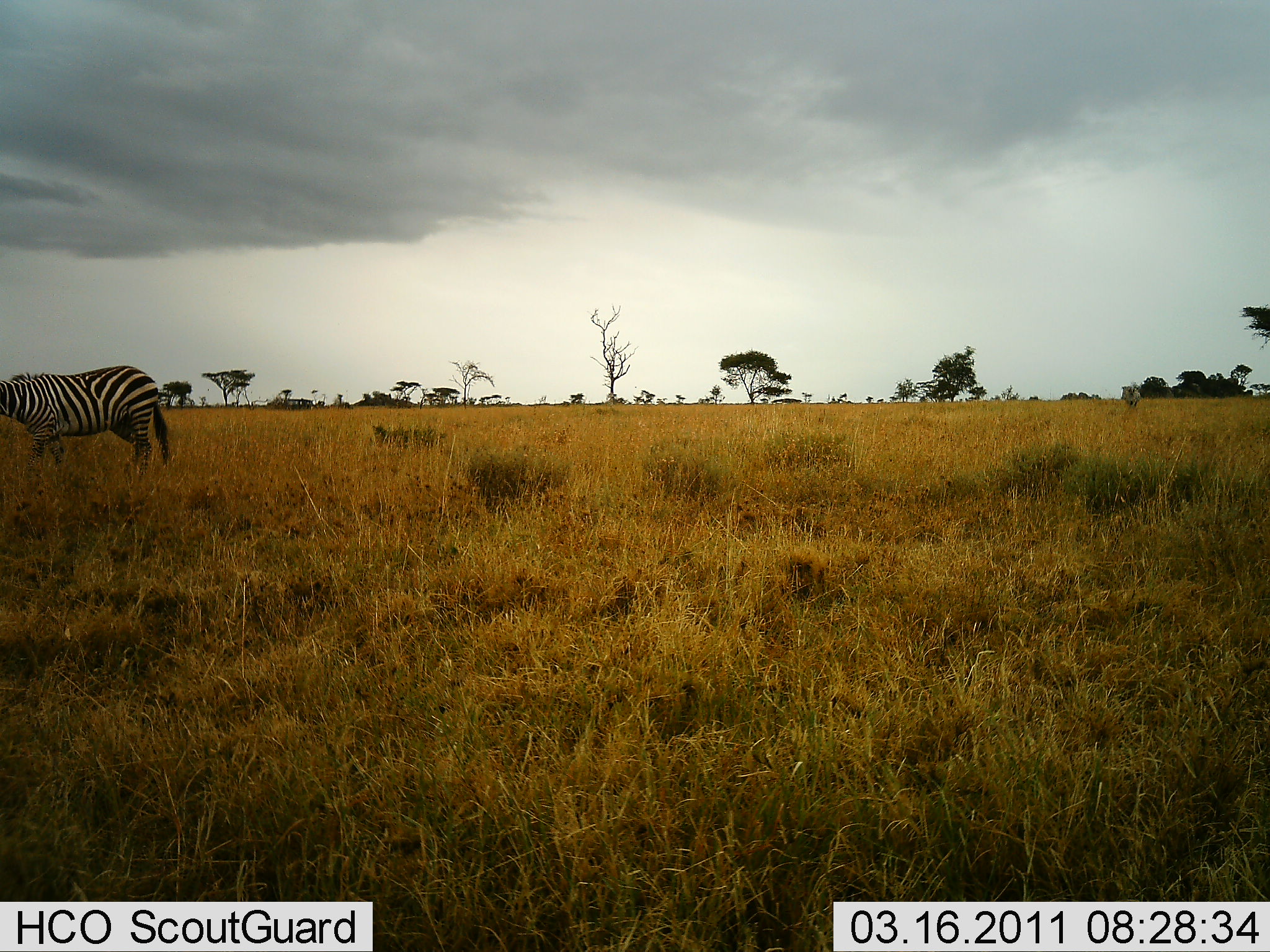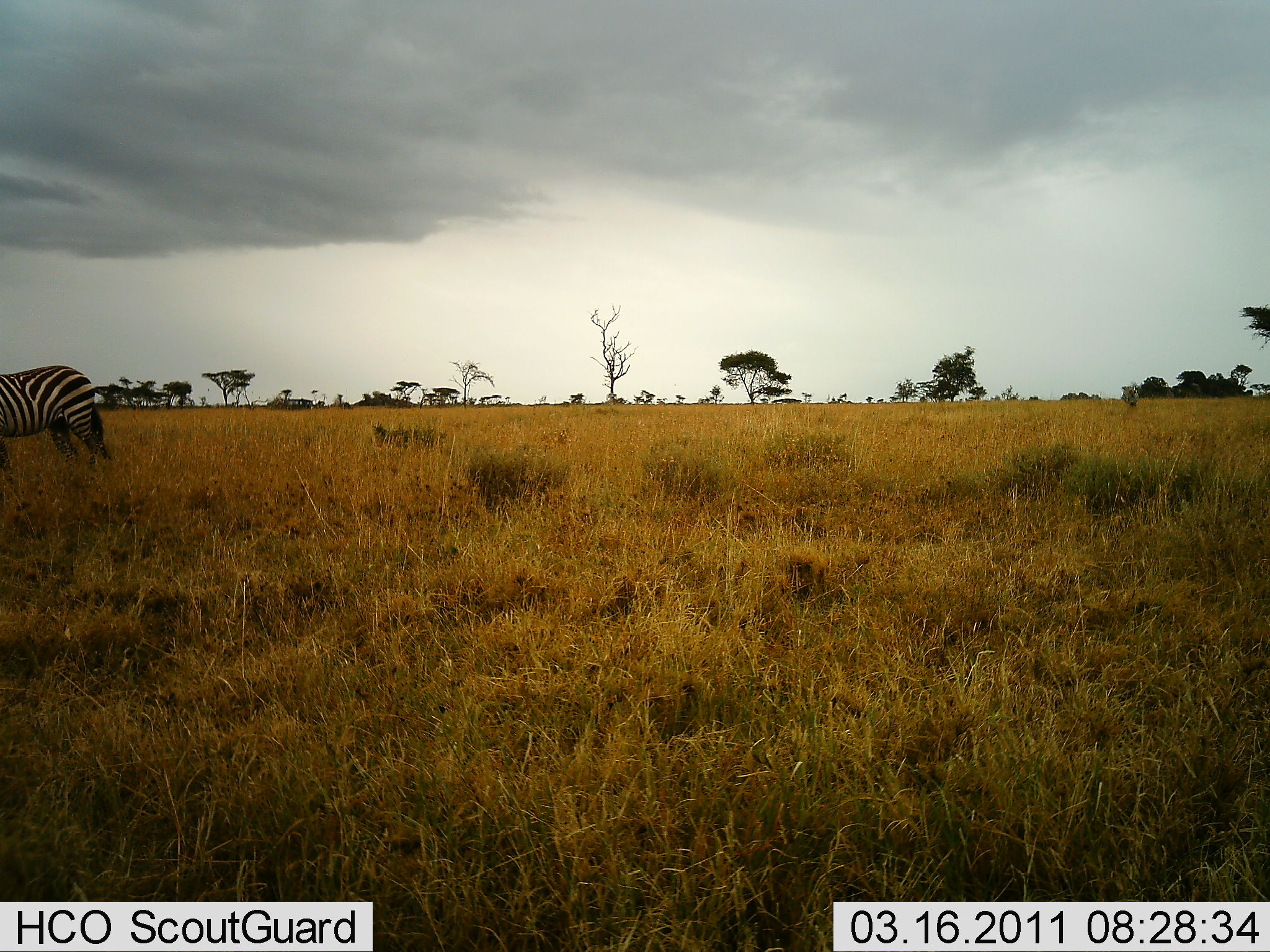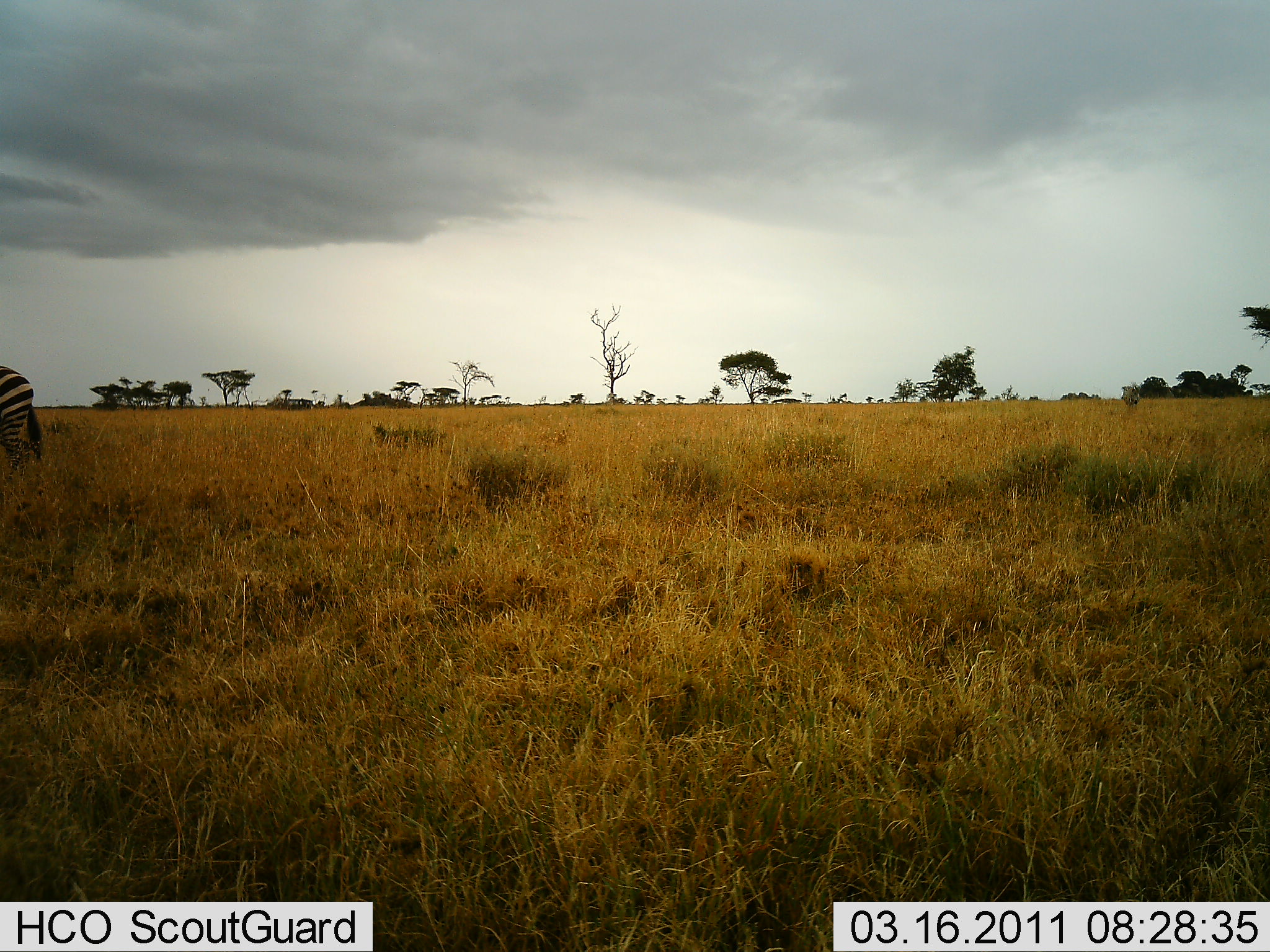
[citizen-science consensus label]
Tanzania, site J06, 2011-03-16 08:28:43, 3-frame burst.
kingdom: Animalia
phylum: Chordata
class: Mammalia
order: Perissodactyla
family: Equidae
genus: Equus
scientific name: Equus quagga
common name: plains zebra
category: zebra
Zebra (plains zebra) (Equus quagga), count 1. Behavior (volunteer vote fractions): standing 20%, resting 0%, moving 90%, interacting 0%. Young present (vote fraction): 0%. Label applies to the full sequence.